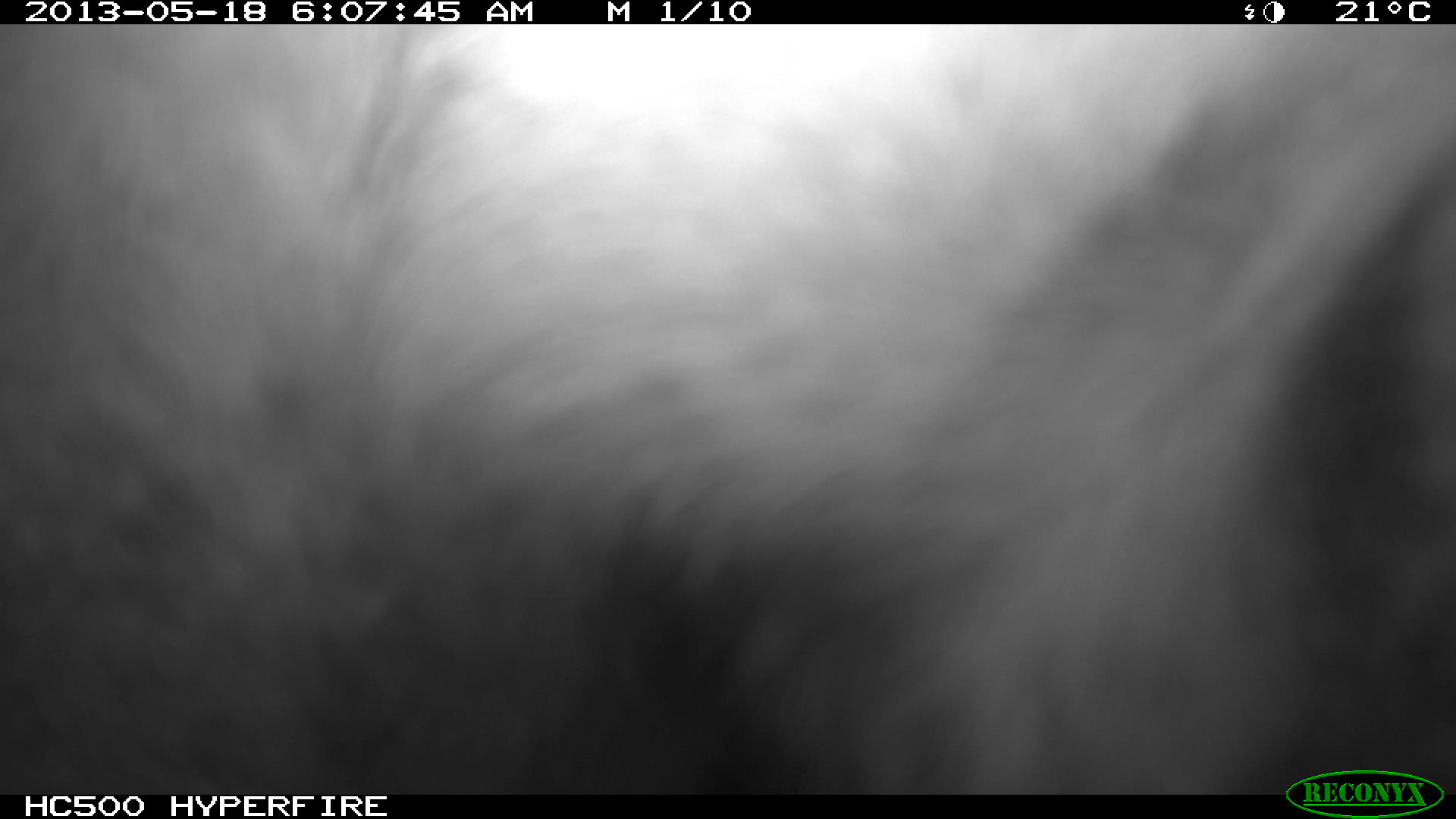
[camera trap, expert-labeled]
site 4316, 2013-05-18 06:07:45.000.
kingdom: Animalia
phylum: Chordata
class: Mammalia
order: Carnivora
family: Felidae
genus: Puma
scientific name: Puma concolor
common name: mountain lion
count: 1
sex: male